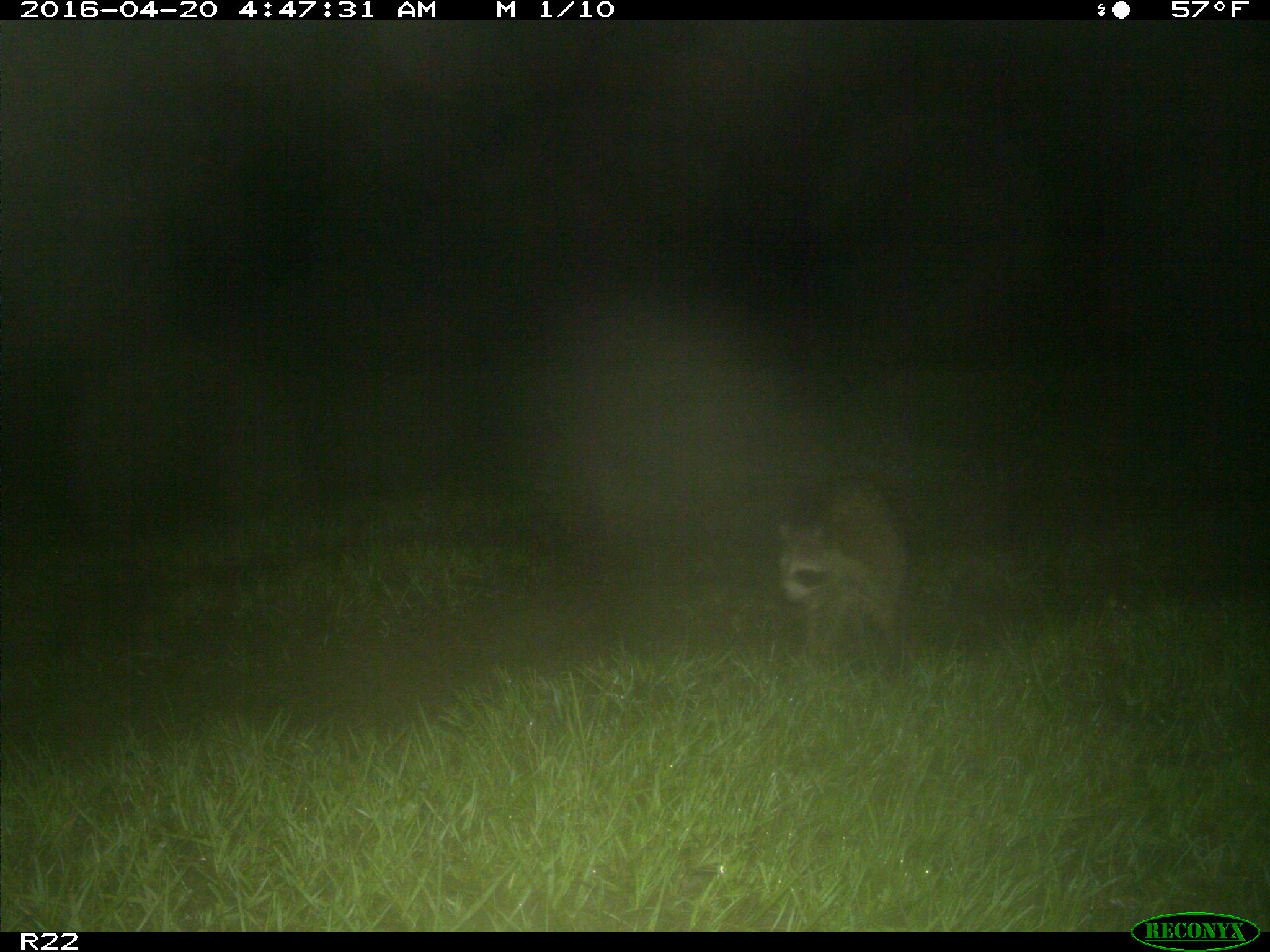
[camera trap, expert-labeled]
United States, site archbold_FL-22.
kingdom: Animalia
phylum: Chordata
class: Mammalia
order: Carnivora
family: Procyonidae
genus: Procyon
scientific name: Procyon lotor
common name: common raccoon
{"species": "Procyon lotor (common raccoon)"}